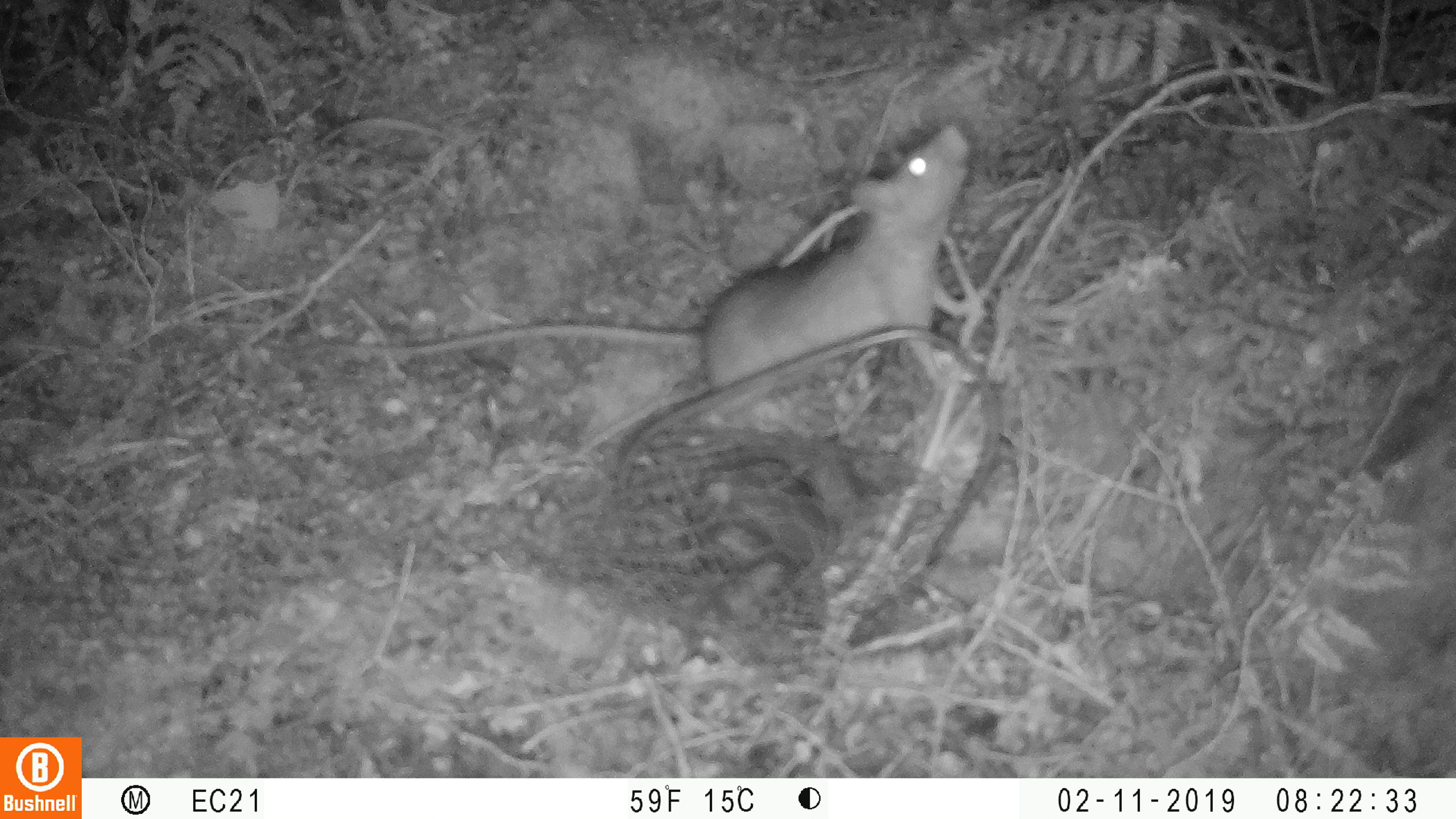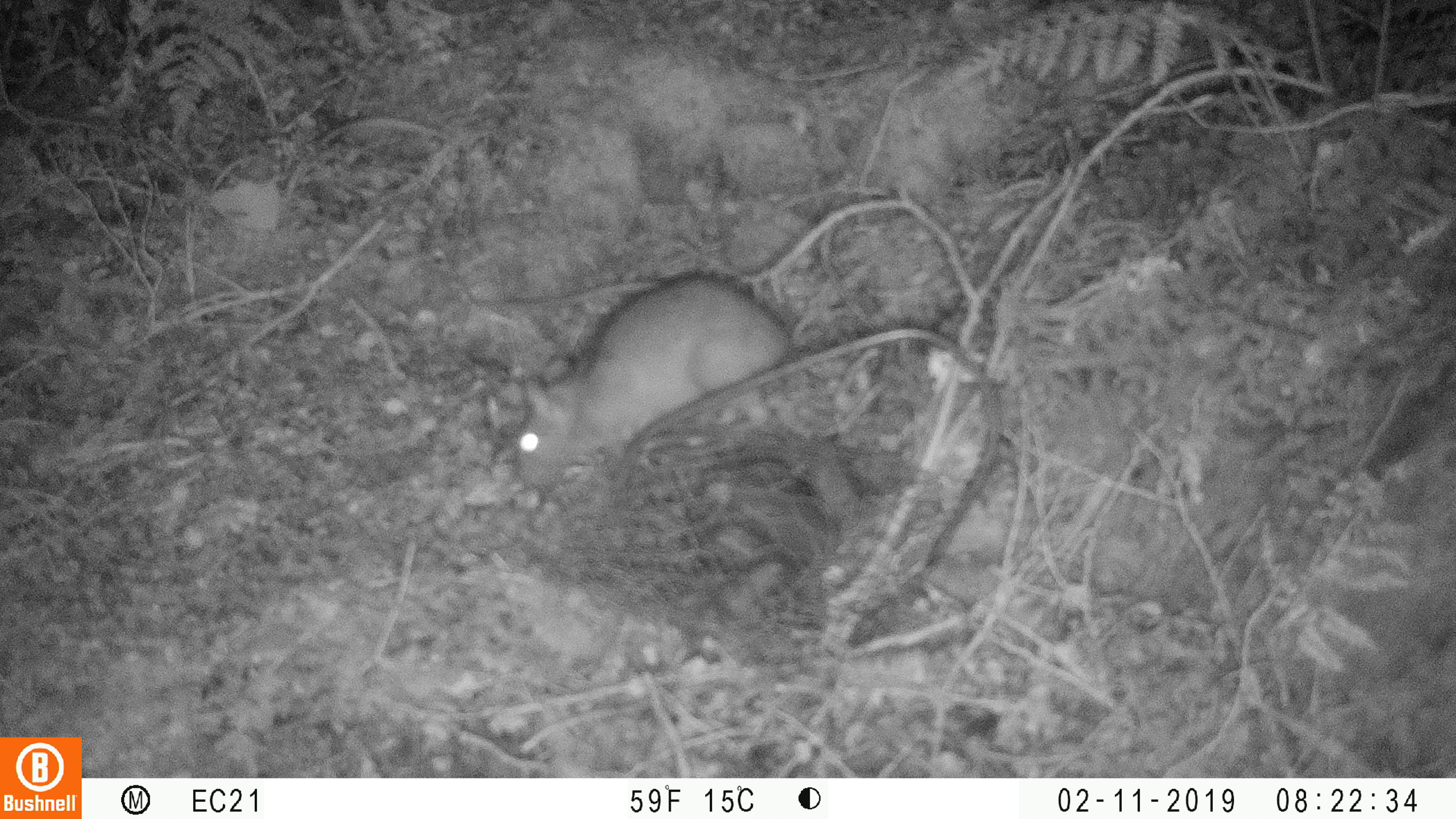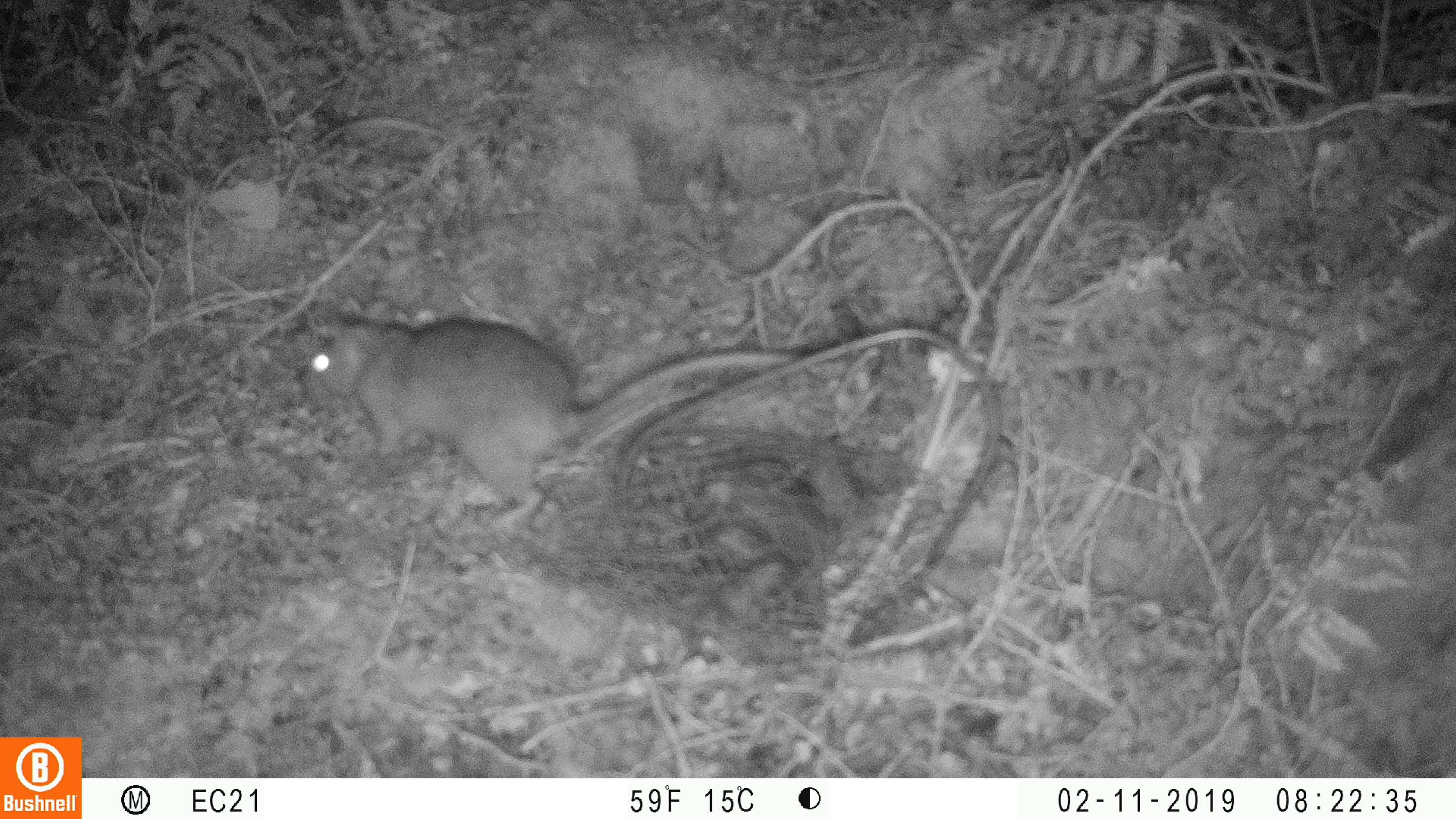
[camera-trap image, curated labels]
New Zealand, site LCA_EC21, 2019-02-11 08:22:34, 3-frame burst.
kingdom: Animalia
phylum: Chordata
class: Mammalia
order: Rodentia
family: Muridae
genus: Rattus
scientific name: Rattus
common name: rat